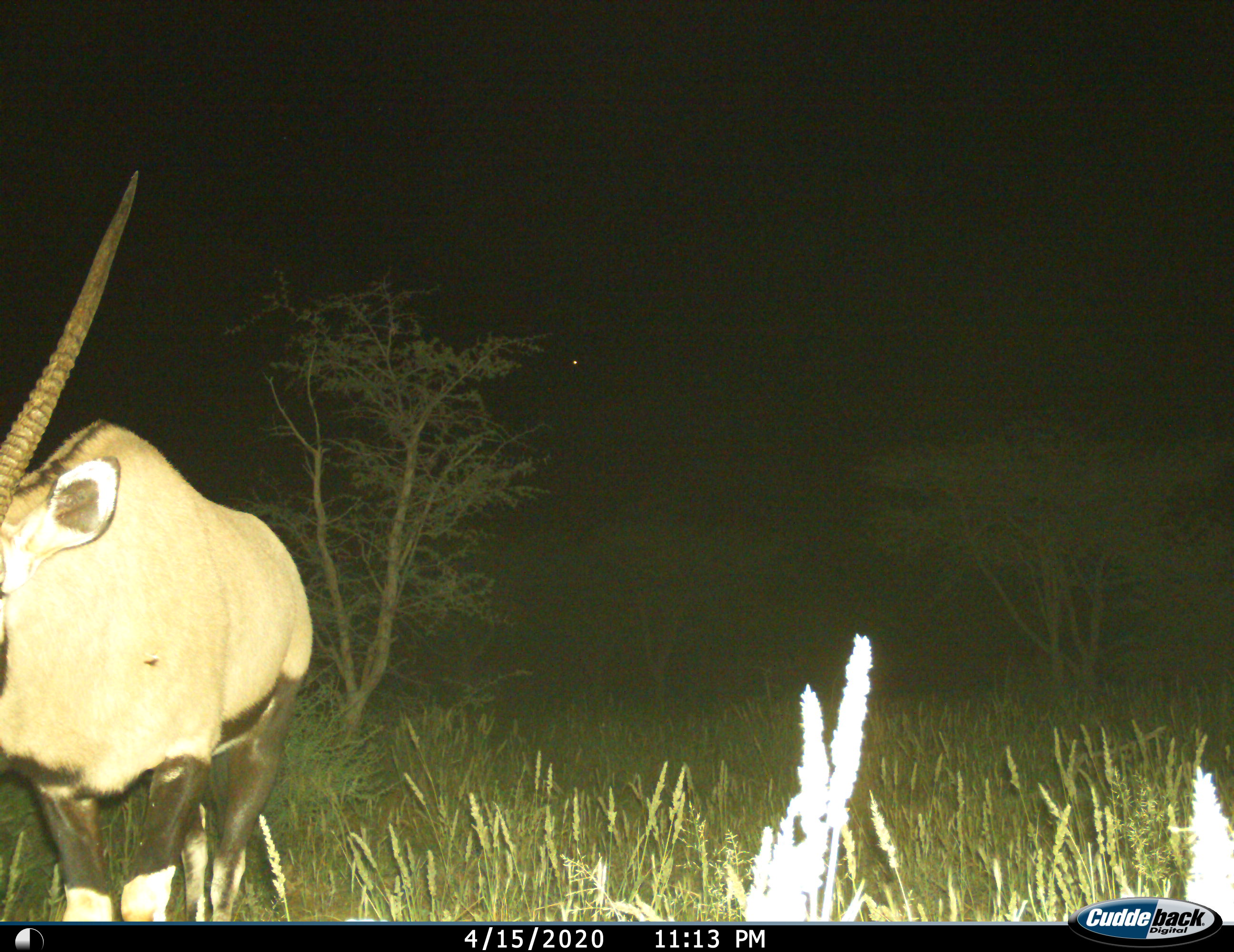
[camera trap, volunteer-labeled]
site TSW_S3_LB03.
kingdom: Animalia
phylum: Chordata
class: Mammalia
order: Artiodactyla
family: Bovidae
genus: Oryx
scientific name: Oryx gazella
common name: gemsbok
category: oryx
Oryx (gemsbok) (Oryx gazella), count 1. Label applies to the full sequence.